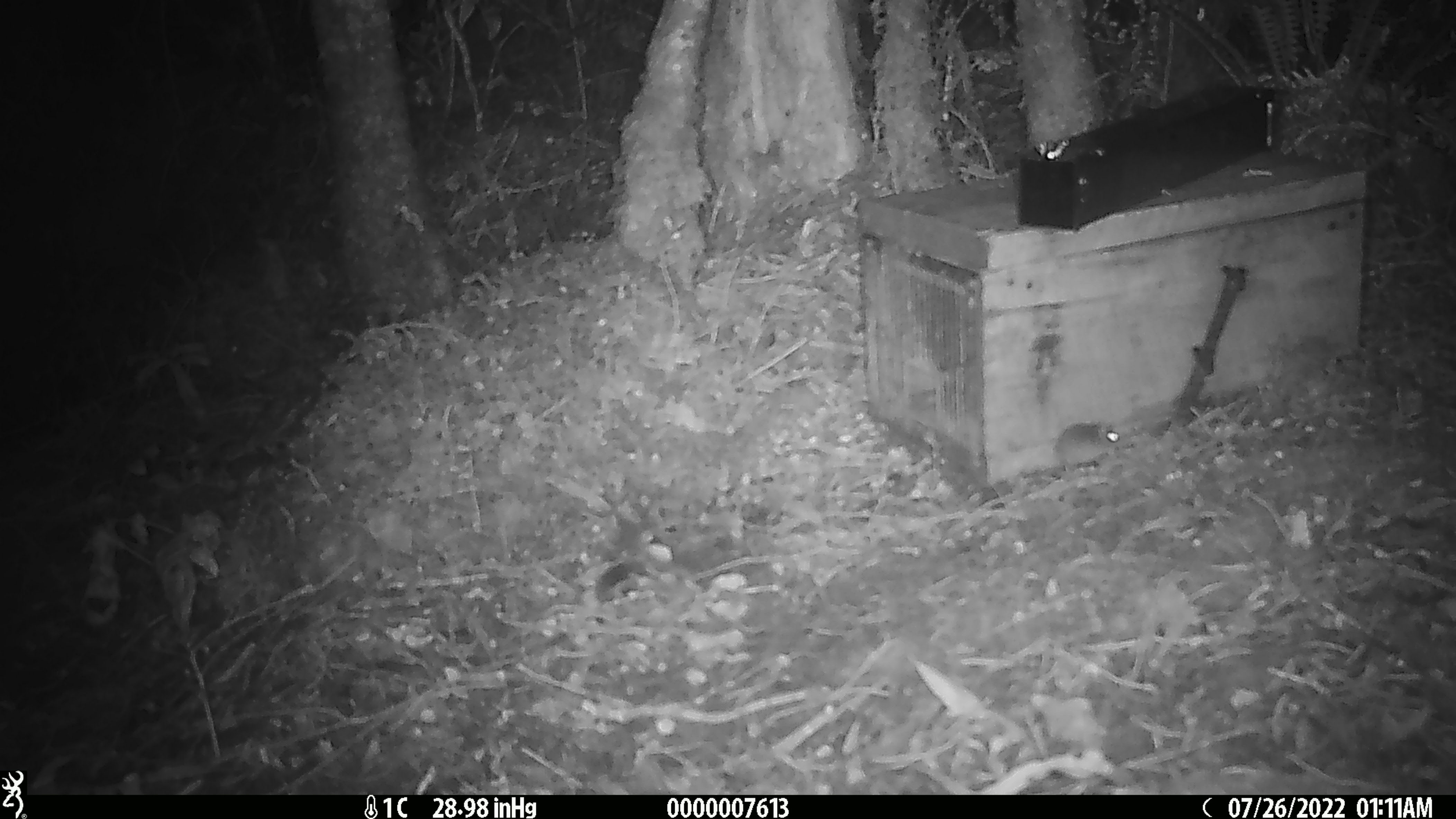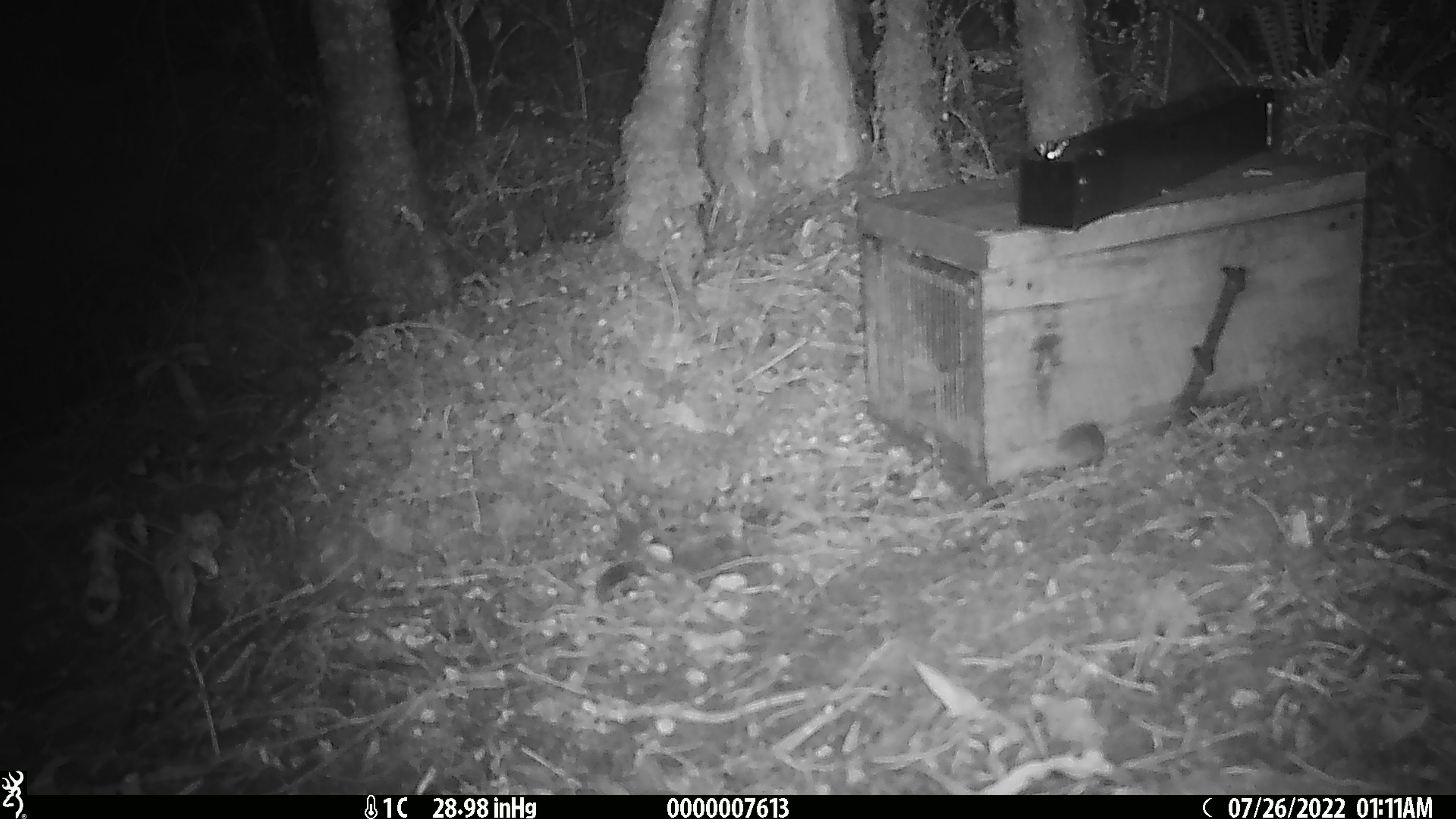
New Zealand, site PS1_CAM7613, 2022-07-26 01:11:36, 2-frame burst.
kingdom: Animalia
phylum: Chordata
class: Mammalia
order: Rodentia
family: Muridae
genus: Mus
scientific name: Mus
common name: mouse